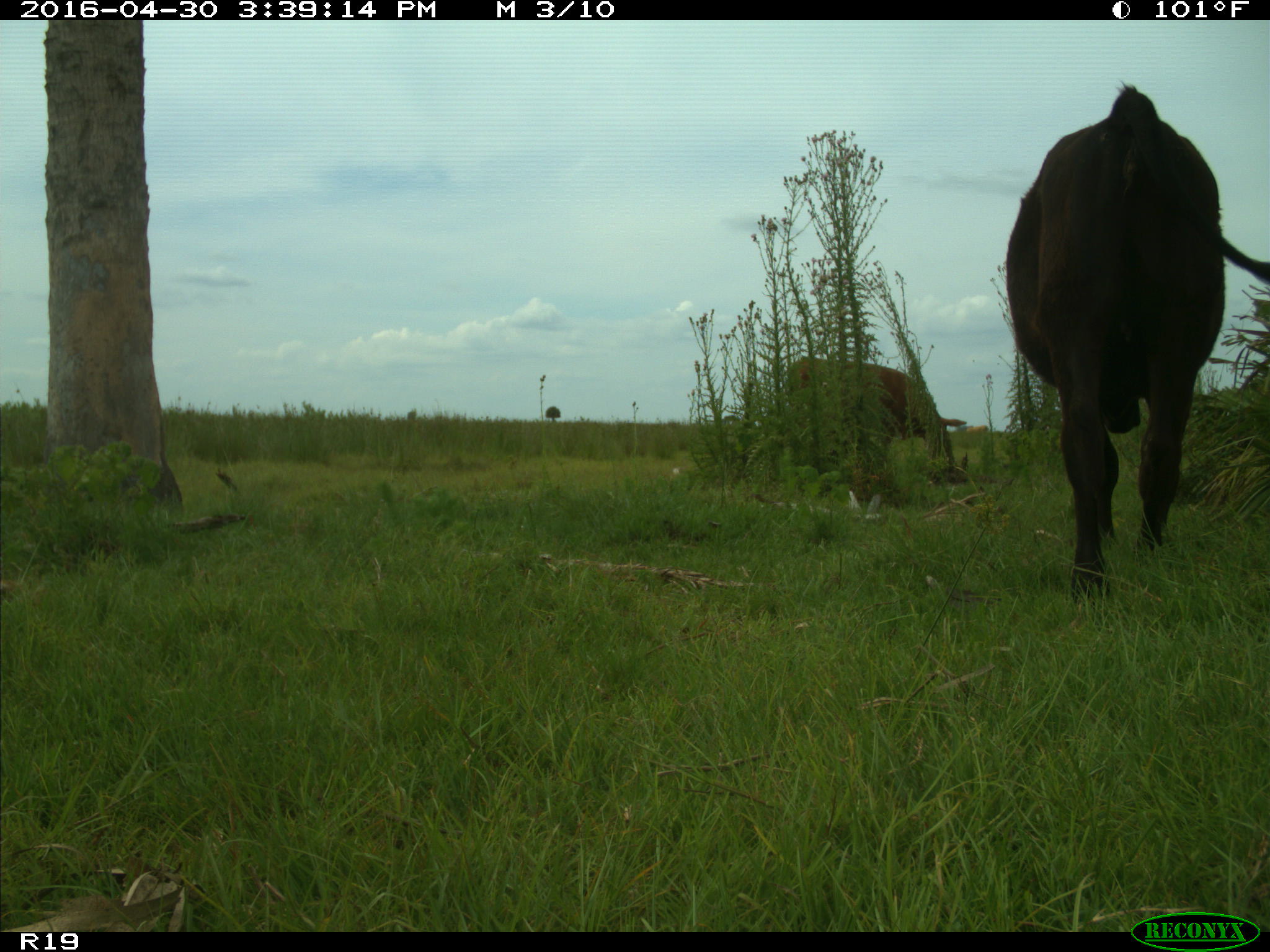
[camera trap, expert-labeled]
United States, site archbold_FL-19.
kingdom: Animalia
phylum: Chordata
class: Mammalia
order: Artiodactyla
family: Bovidae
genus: Bos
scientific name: Bos taurus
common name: domestic cow